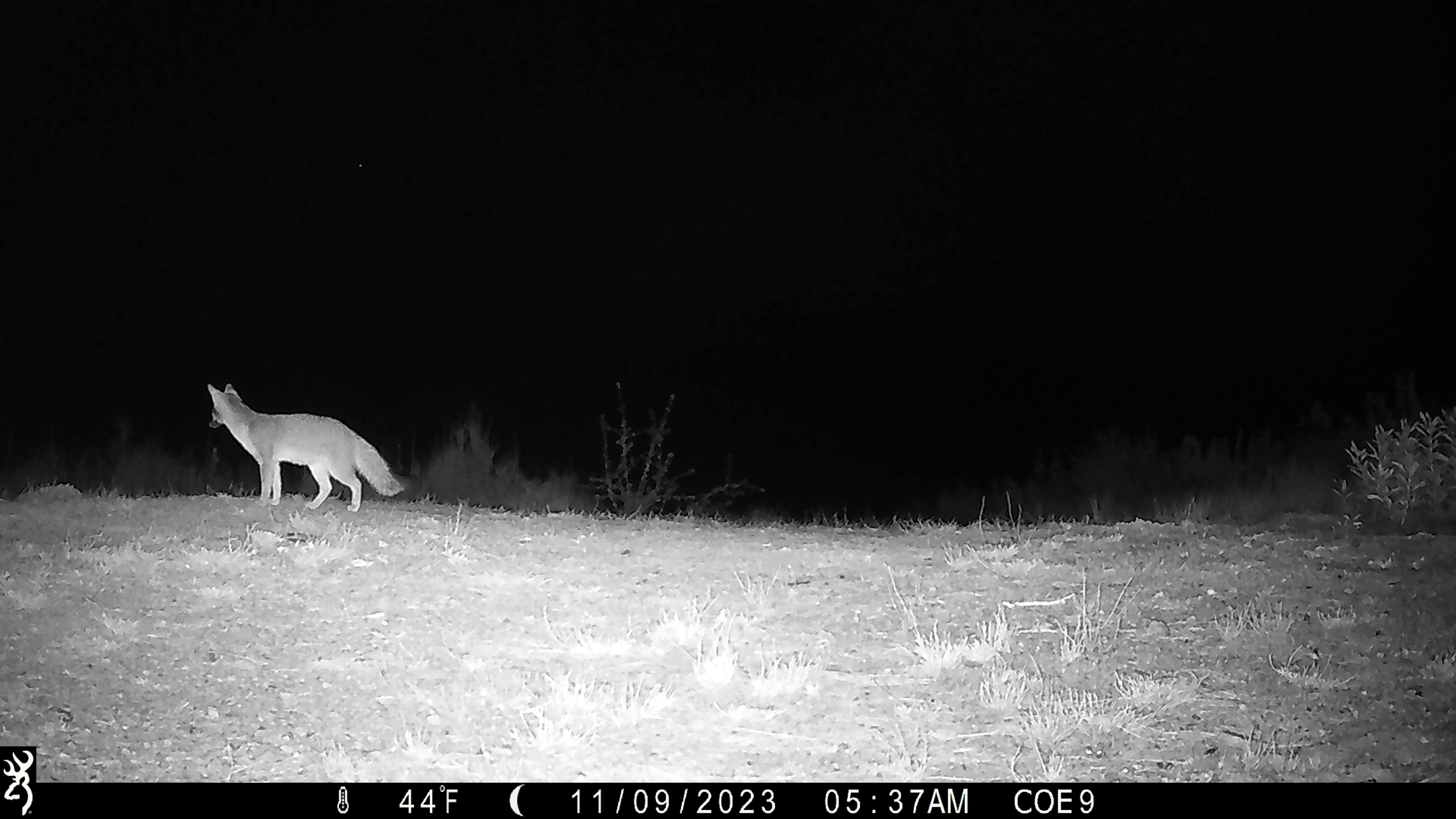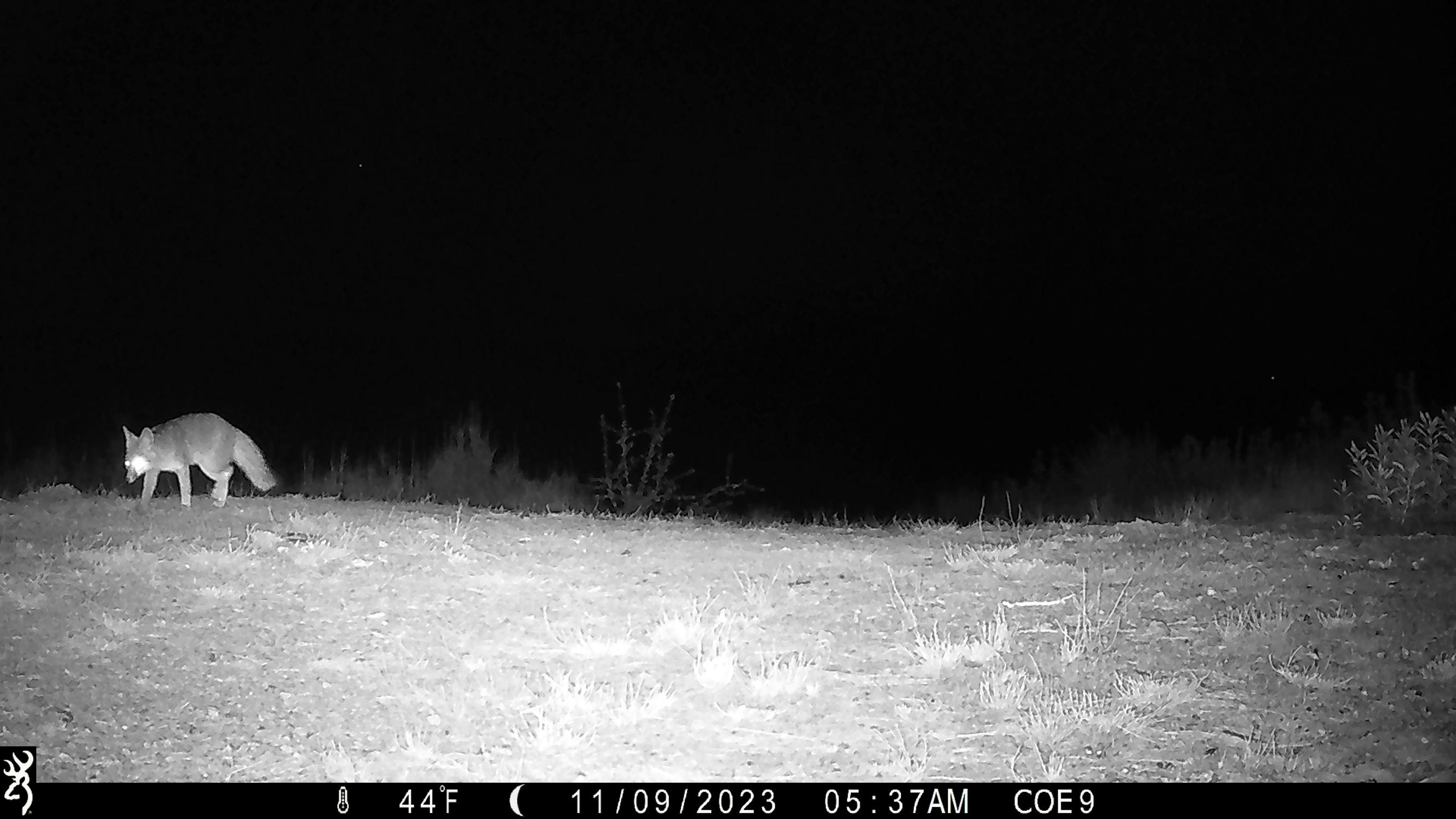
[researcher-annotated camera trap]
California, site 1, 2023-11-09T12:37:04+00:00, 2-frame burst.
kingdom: Animalia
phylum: Chordata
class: Mammalia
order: Carnivora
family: Canidae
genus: Urocyon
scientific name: Urocyon cinereoargenteus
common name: gray fox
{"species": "gray fox (Urocyon cinereoargenteus)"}